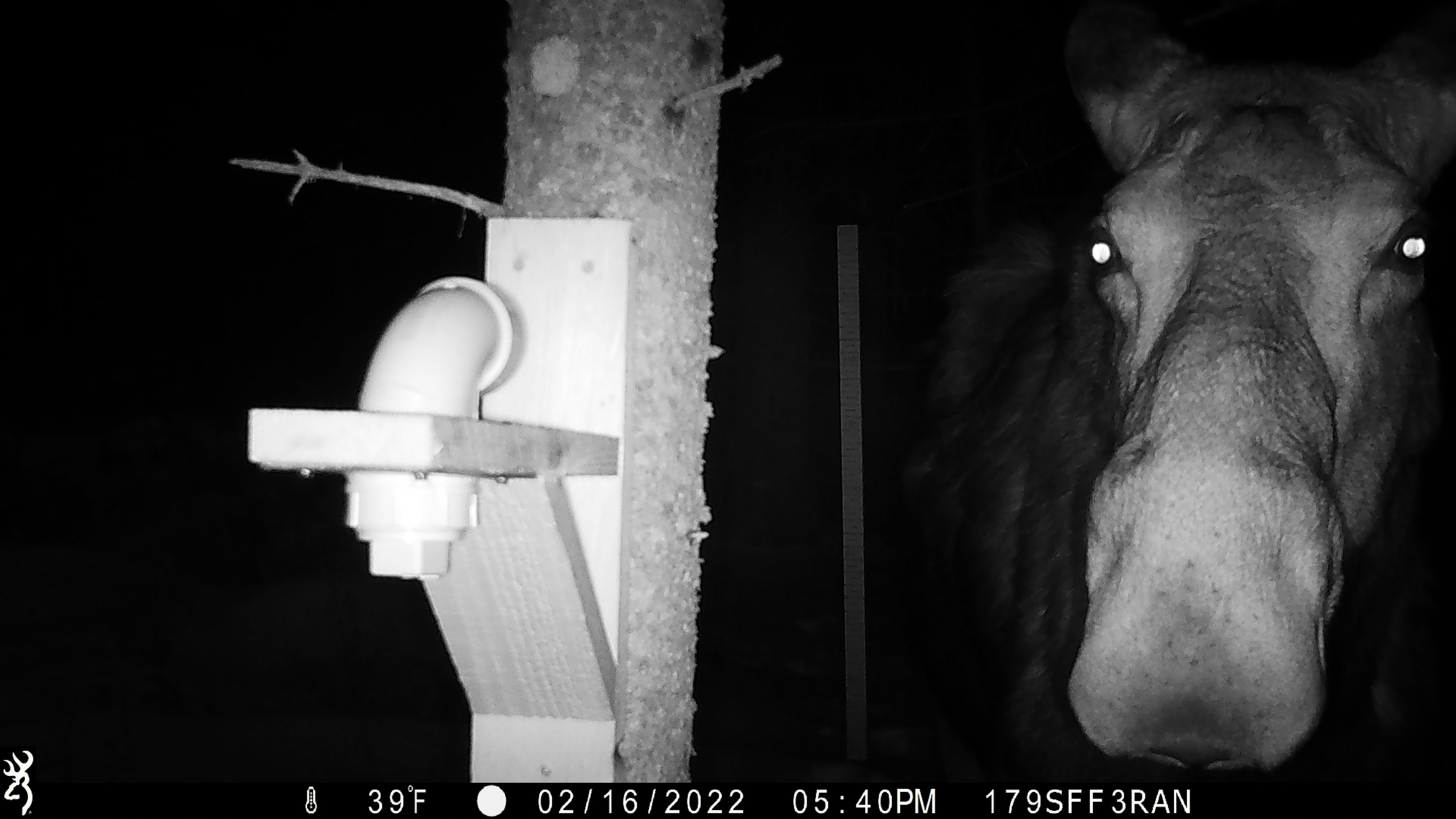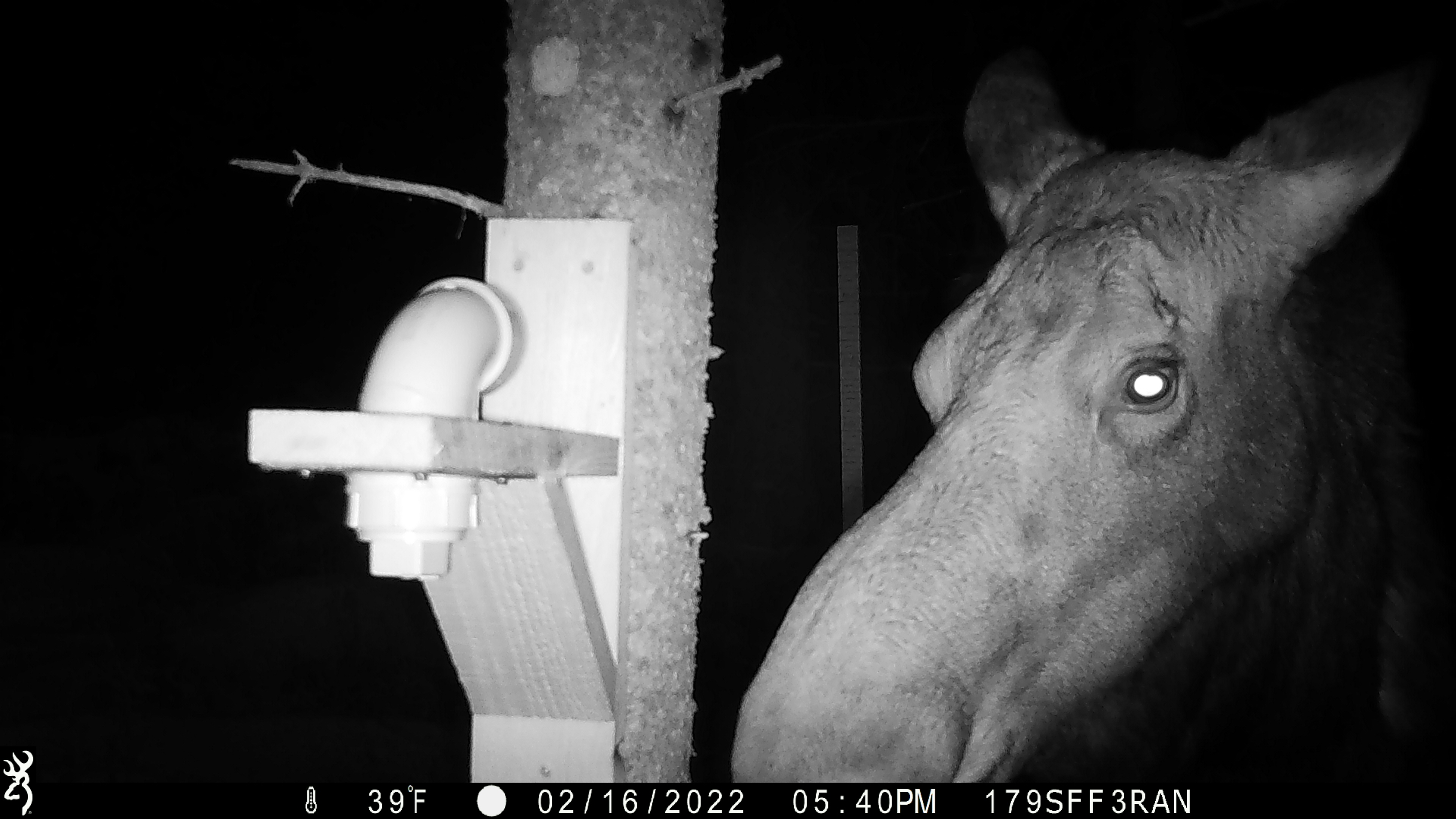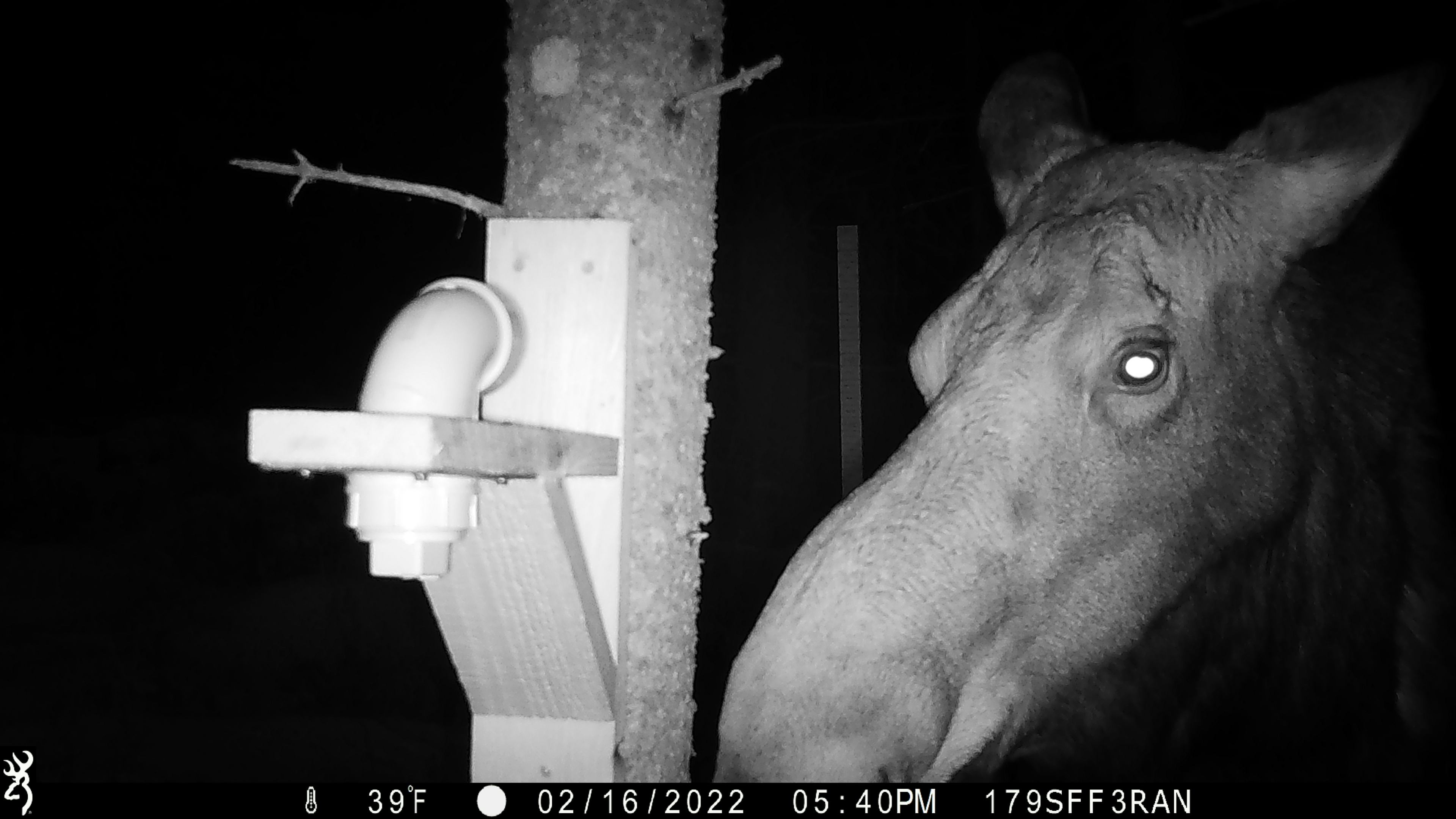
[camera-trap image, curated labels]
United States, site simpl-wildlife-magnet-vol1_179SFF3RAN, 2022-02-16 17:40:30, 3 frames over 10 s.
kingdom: Animalia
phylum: Chordata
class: Mammalia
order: Artiodactyla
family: Cervidae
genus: Alces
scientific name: Alces alces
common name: moose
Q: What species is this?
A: Moose (Alces alces).